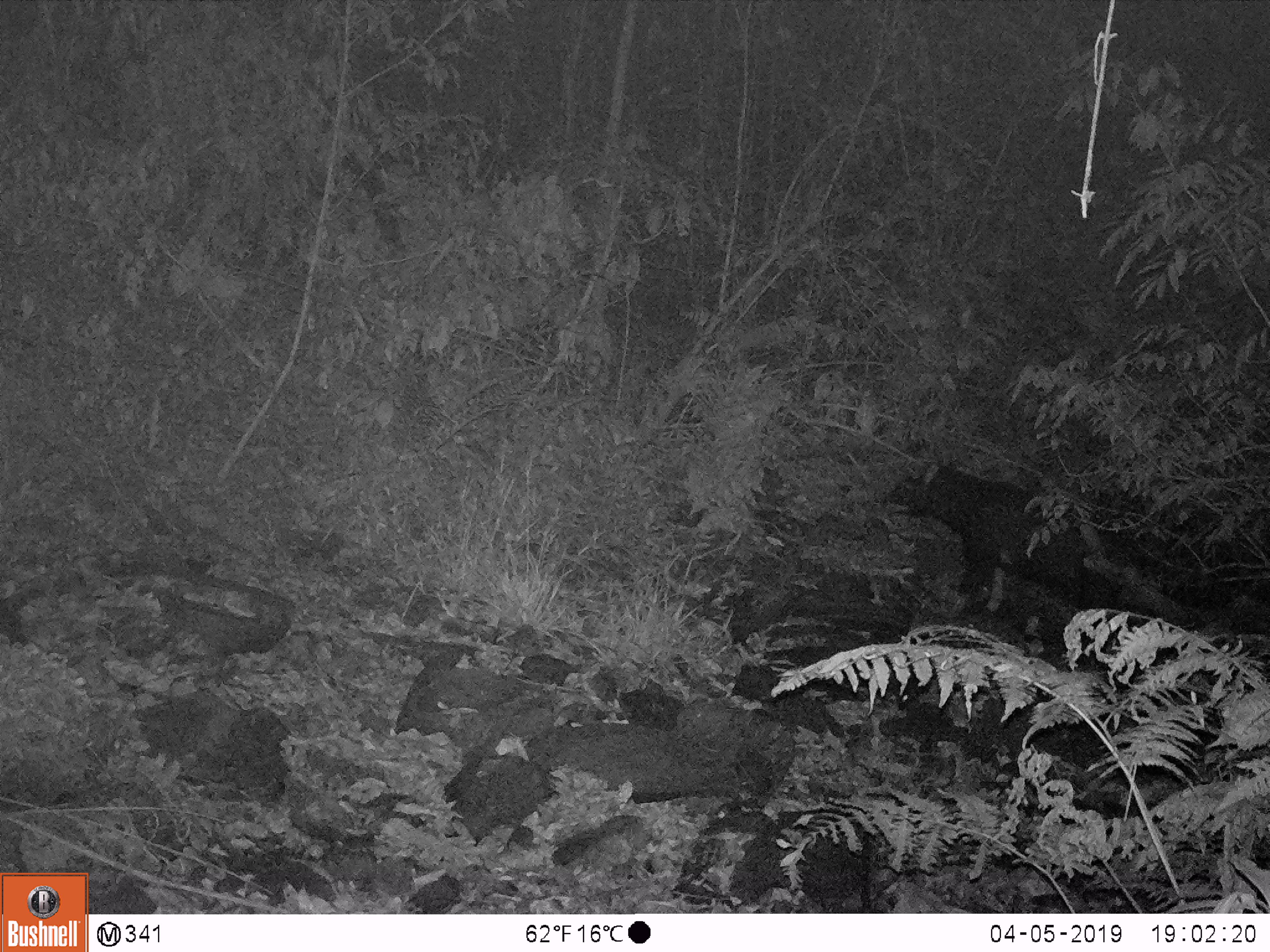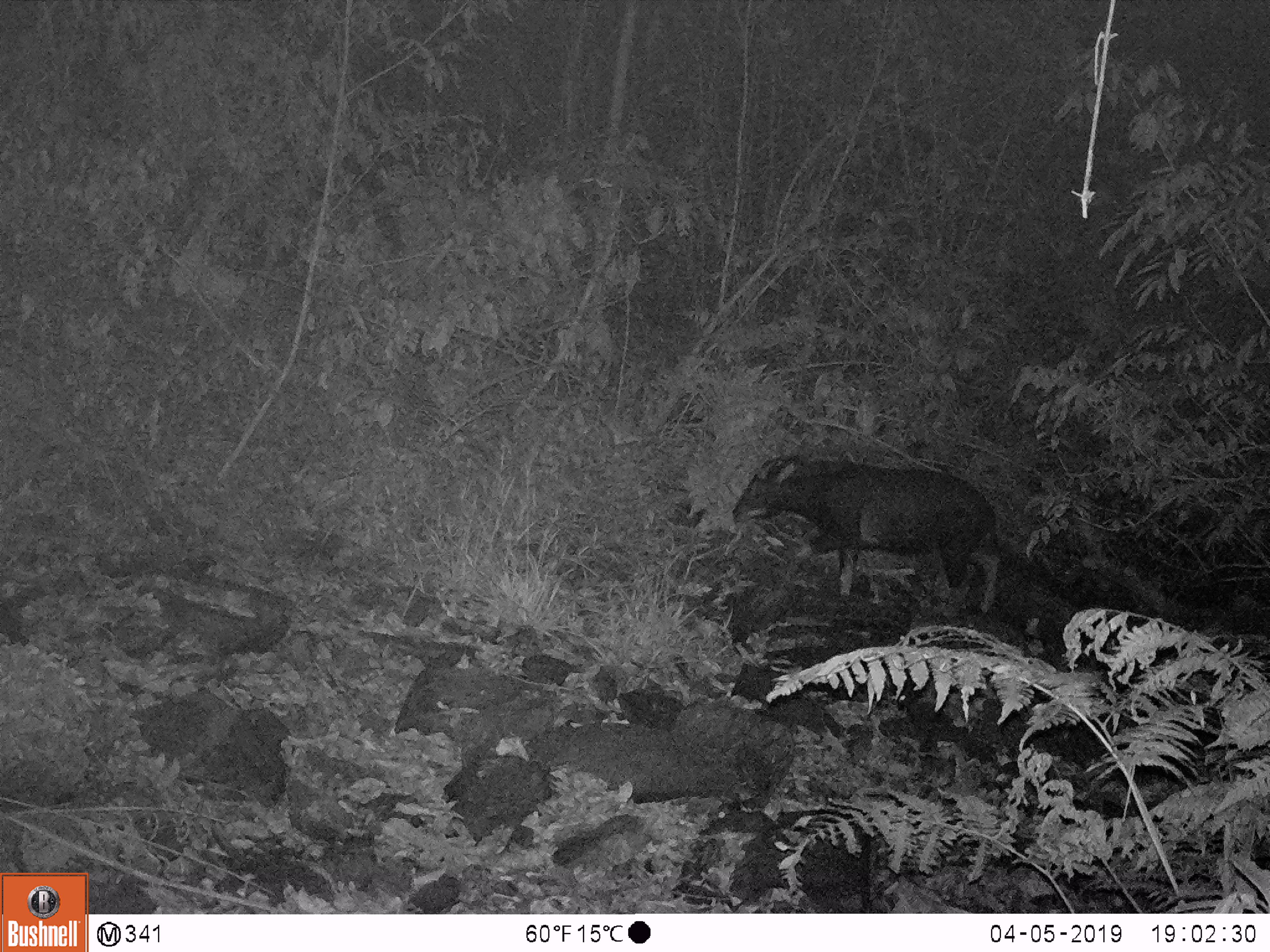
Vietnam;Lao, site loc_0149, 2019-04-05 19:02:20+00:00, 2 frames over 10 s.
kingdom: Animalia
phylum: Chordata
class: Mammalia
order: Artiodactyla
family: Bovidae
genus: Capricornis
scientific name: Capricornis sumatraensis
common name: chinese serow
Chinese serow (Capricornis sumatraensis). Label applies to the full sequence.